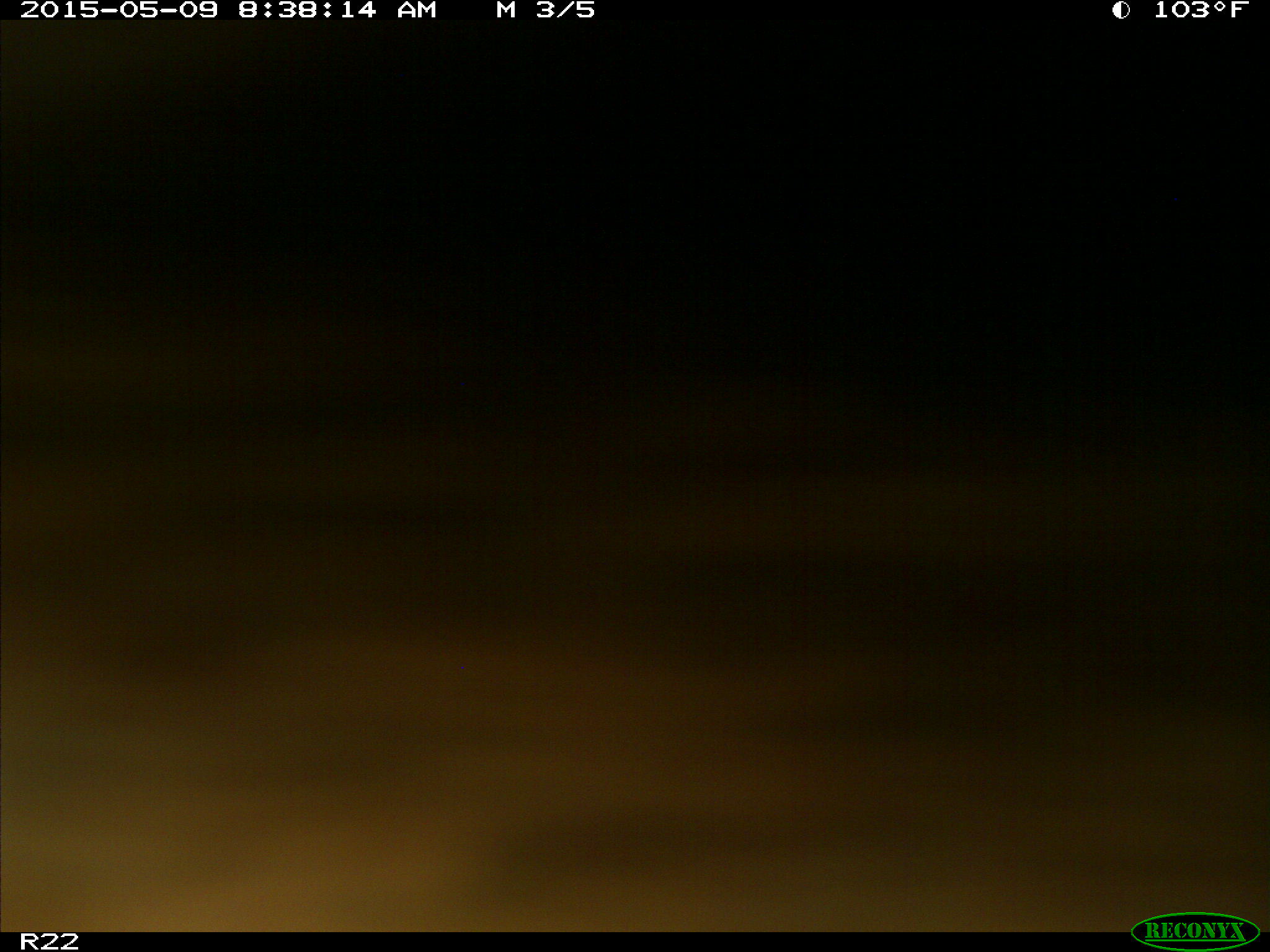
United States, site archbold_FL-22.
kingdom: Animalia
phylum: Chordata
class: Mammalia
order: Artiodactyla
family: Bovidae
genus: Bos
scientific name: Bos taurus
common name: domestic cow